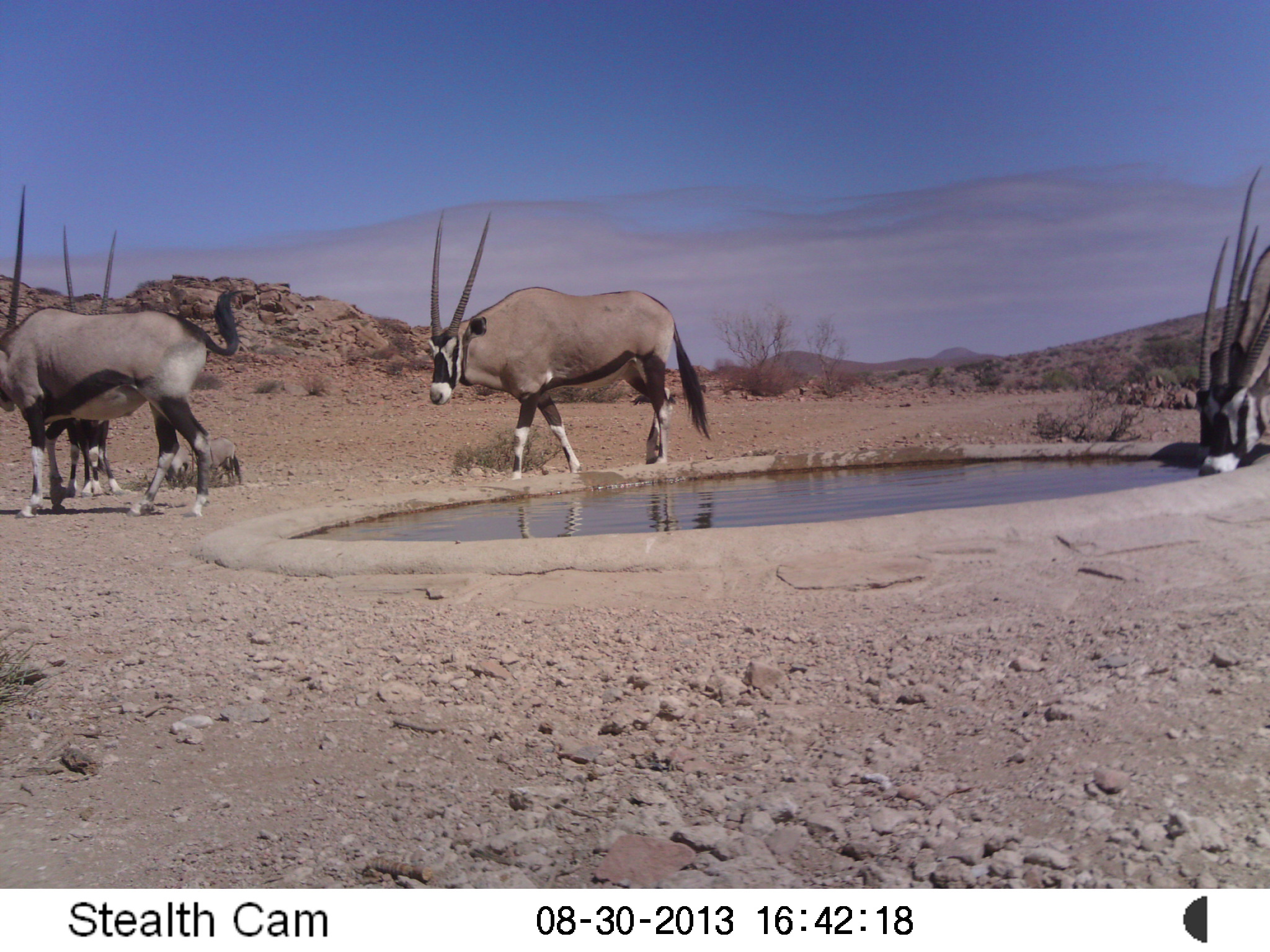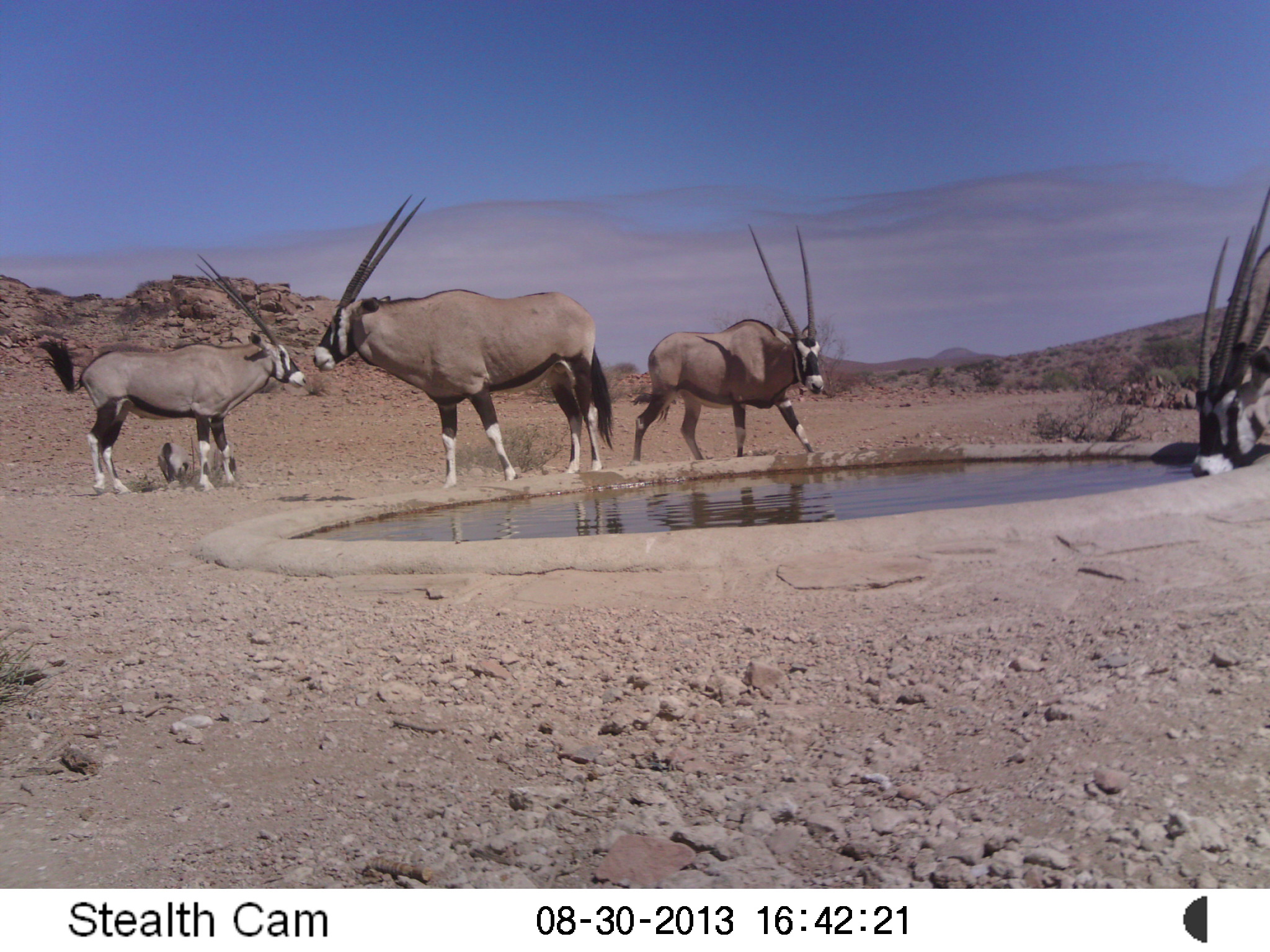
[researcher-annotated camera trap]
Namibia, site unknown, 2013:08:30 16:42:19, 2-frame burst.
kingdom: Animalia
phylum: Chordata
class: Mammalia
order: Artiodactyla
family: Bovidae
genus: Oryx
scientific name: Oryx gazella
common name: gemsbok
Oryx gazella (gemsbok).